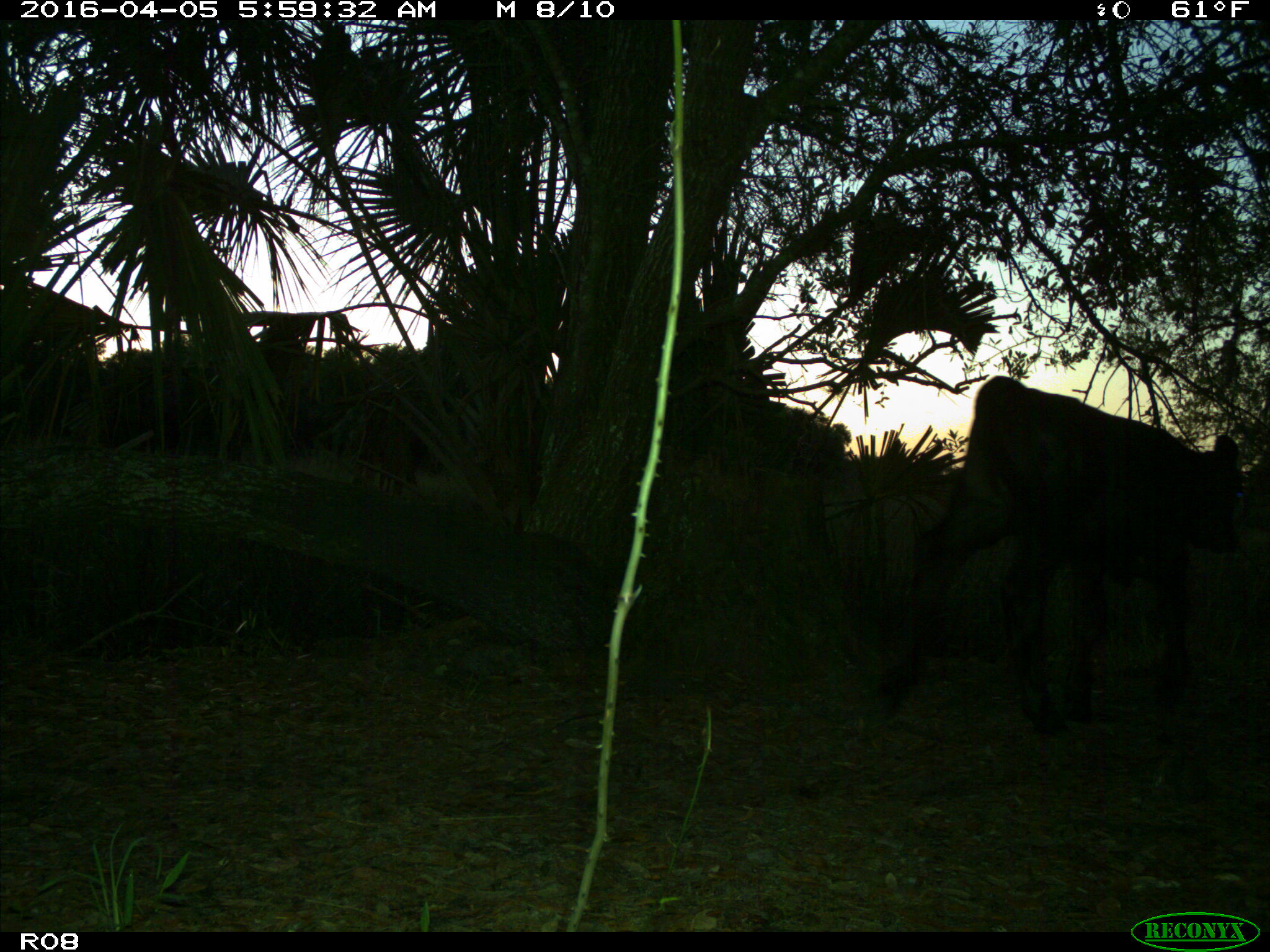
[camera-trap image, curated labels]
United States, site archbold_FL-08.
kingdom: Animalia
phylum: Chordata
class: Mammalia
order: Artiodactyla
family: Bovidae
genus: Bos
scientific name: Bos taurus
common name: domestic cow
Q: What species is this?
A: Bos taurus (domestic cow).